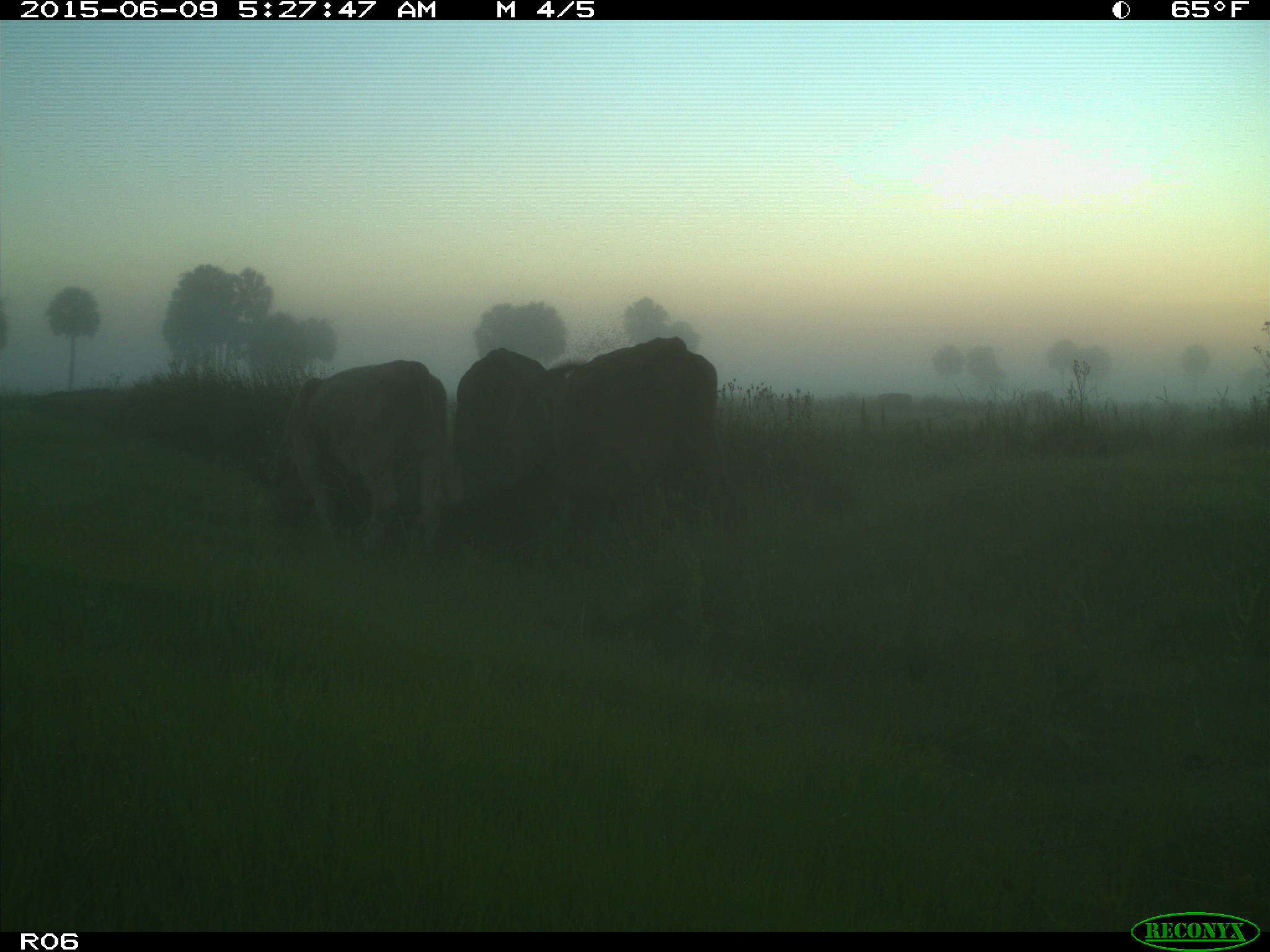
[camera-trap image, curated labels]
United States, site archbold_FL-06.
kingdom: Animalia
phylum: Chordata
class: Mammalia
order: Artiodactyla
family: Bovidae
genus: Bos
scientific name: Bos taurus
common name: domestic cow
Bos taurus (domestic cow).